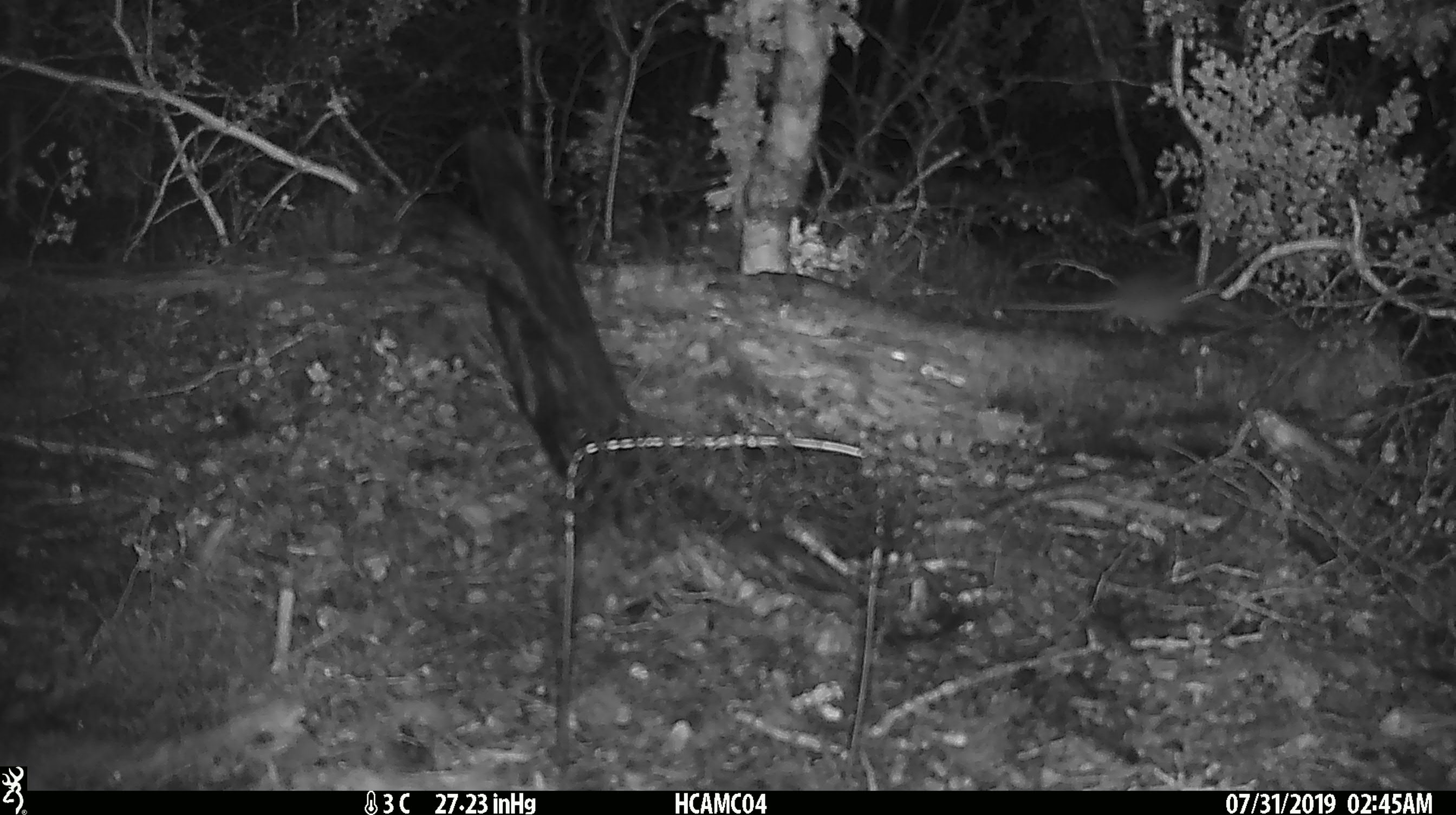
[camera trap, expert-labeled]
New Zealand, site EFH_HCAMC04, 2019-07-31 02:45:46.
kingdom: Animalia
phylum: Chordata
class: Mammalia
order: Rodentia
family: Muridae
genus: Mus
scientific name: Mus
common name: mouse